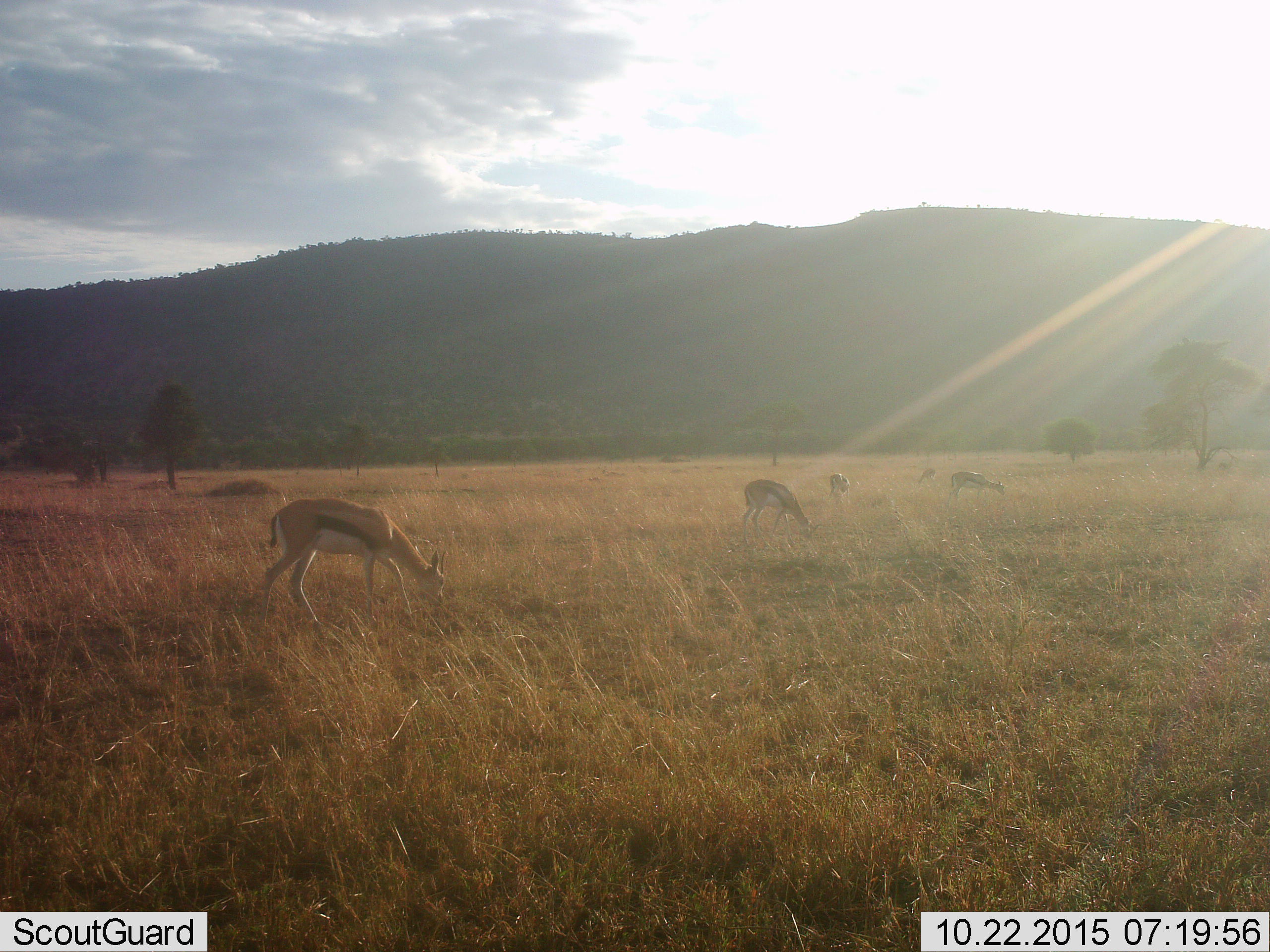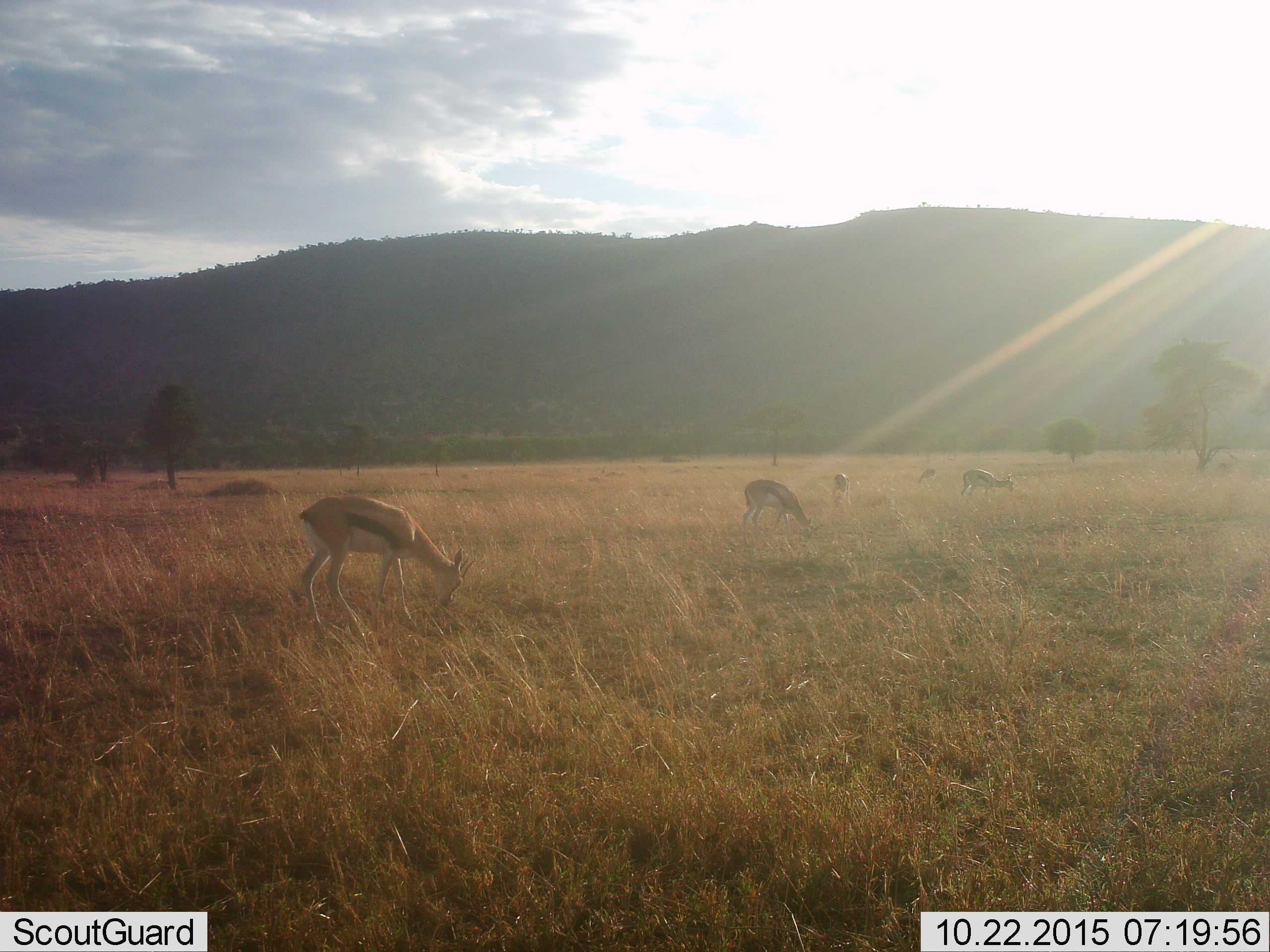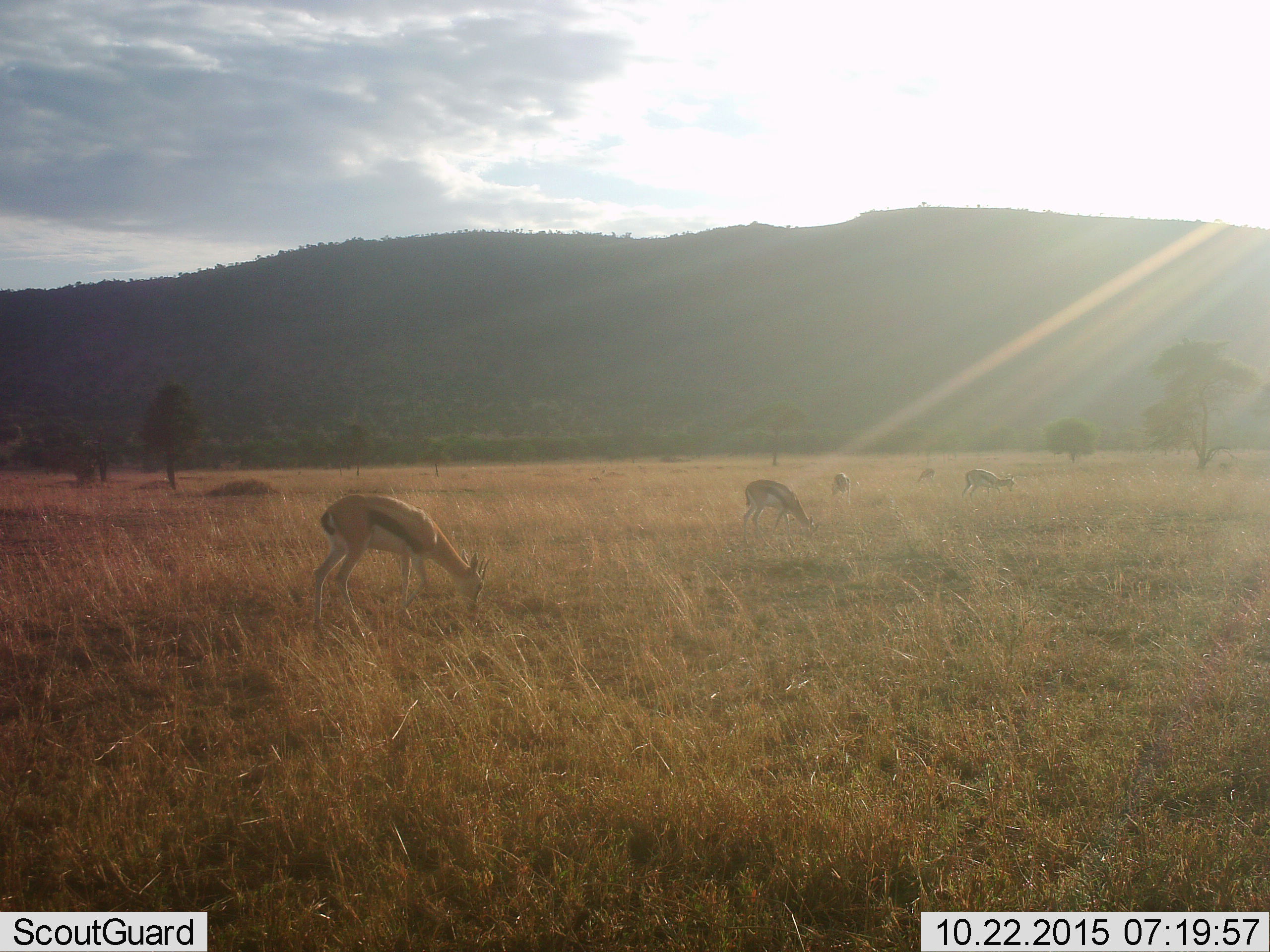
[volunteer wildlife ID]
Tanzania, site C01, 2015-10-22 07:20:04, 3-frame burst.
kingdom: Animalia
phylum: Chordata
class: Mammalia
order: Artiodactyla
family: Bovidae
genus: Eudorcas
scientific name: Eudorcas thomsonii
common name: thomson's gazelle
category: gazellethomsons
Gazellethomsons (thomson's gazelle) (Eudorcas thomsonii), count 5. Behavior (volunteer vote fractions): standing 42%, resting 5%, moving 32%, interacting 5%. Young present (vote fraction): 5%. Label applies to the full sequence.